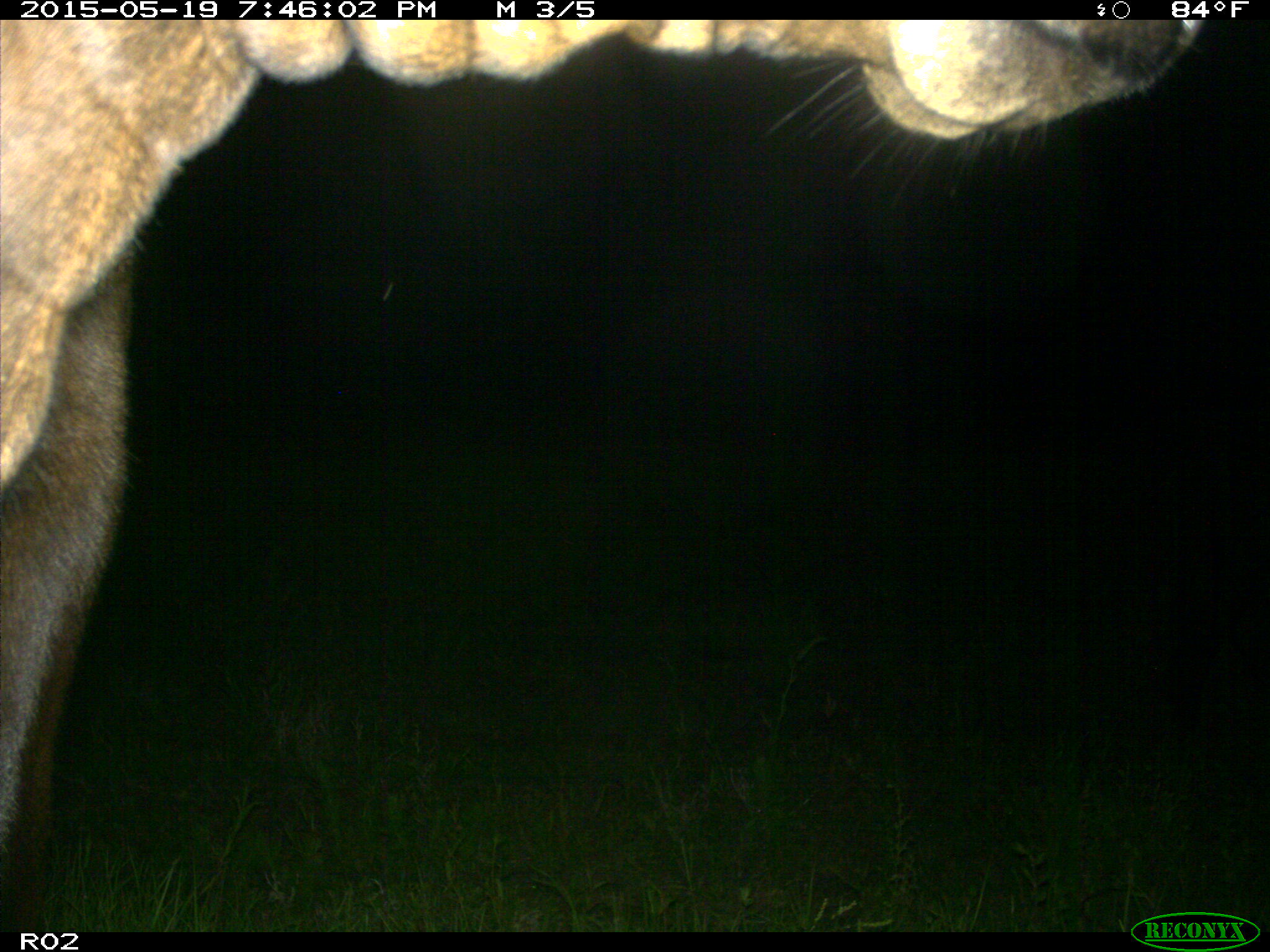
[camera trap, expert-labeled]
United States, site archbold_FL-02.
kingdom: Animalia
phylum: Chordata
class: Mammalia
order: Artiodactyla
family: Bovidae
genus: Bos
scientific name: Bos taurus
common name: domestic cow